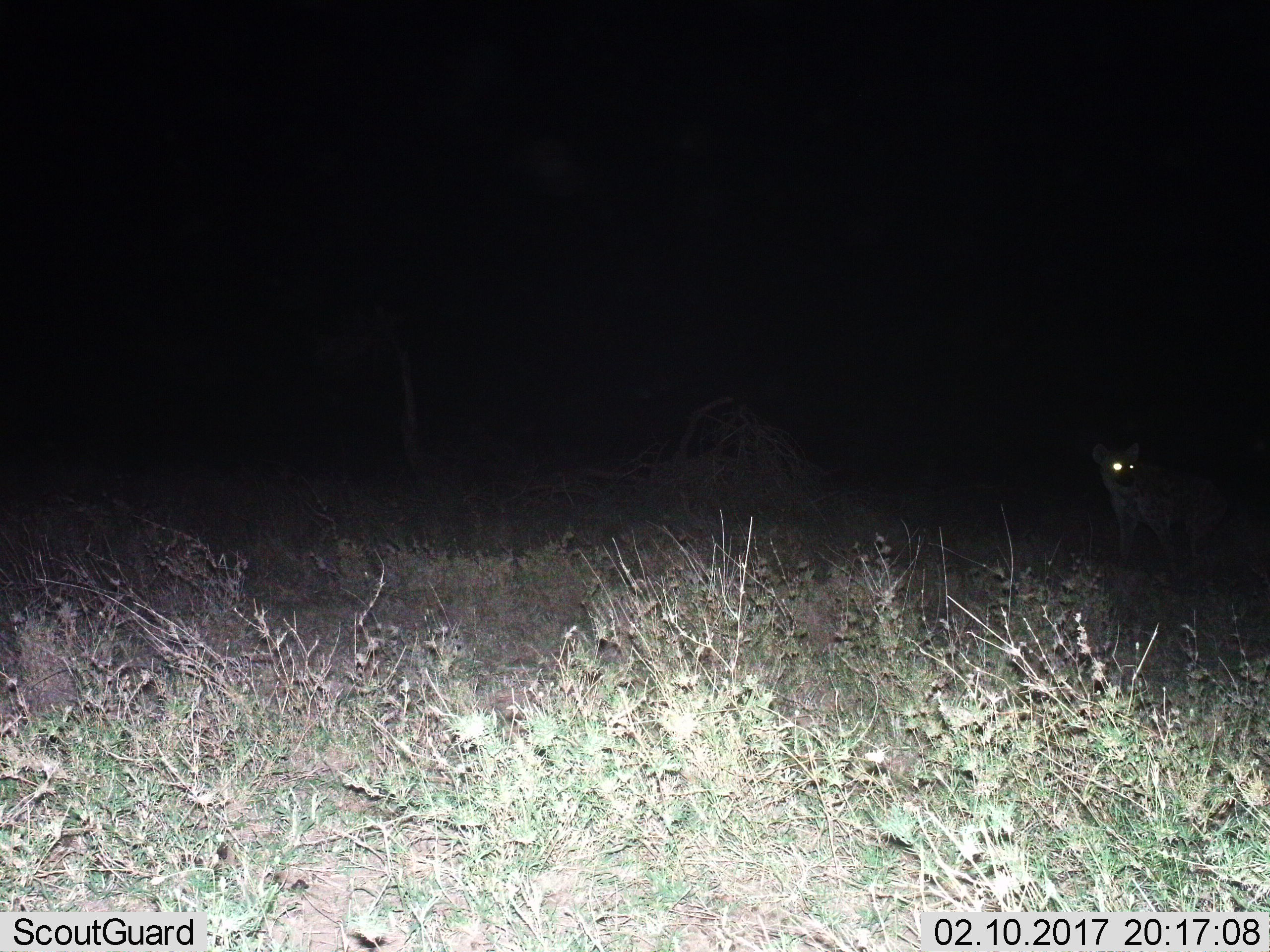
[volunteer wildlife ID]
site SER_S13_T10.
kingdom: Animalia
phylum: Chordata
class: Mammalia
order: Carnivora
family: Hyaenidae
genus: Crocuta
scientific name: Crocuta crocuta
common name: spotted hyena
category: hyenaspotted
Hyenaspotted (spotted hyena) (Crocuta crocuta), count 1. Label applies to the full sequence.